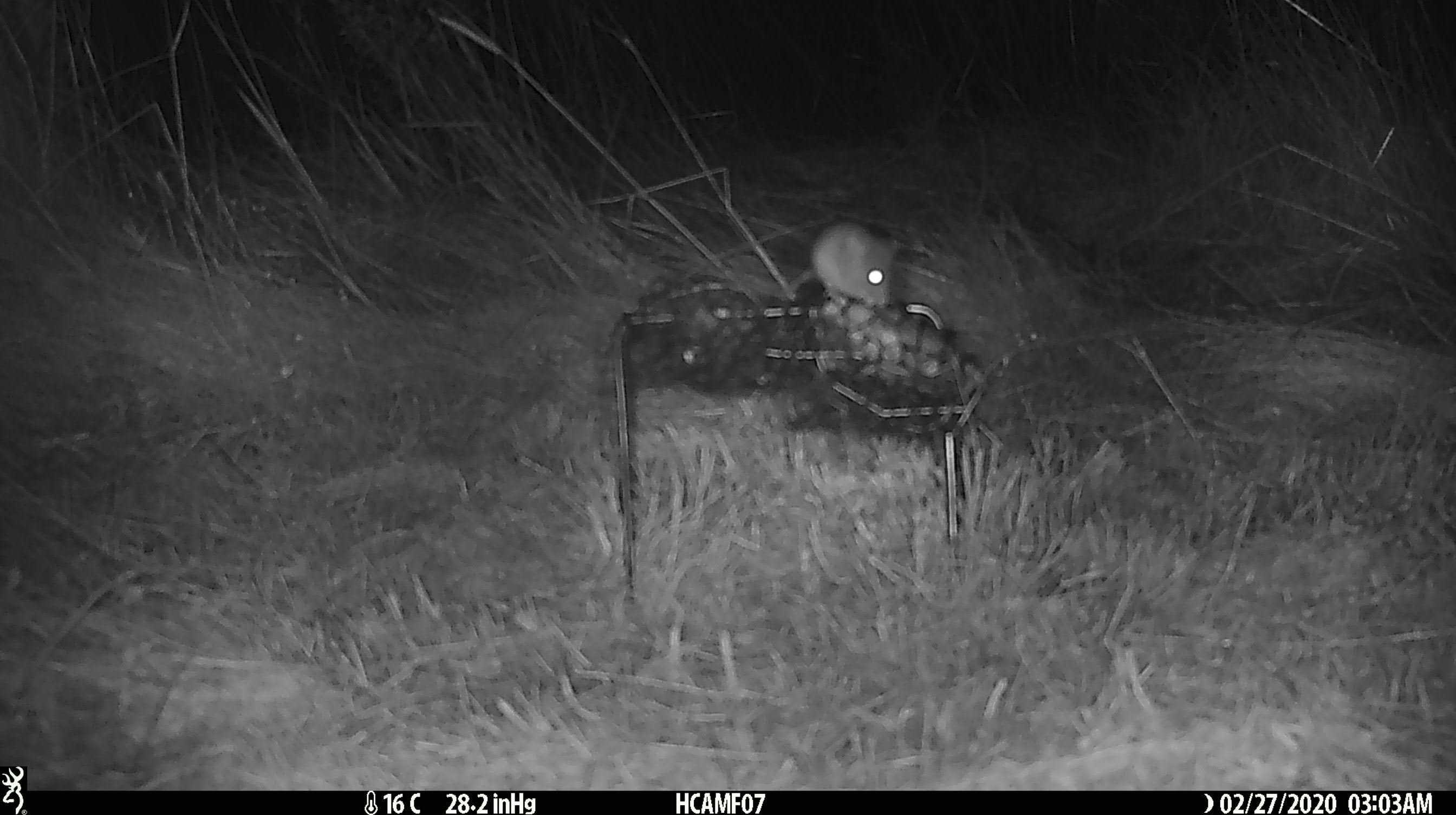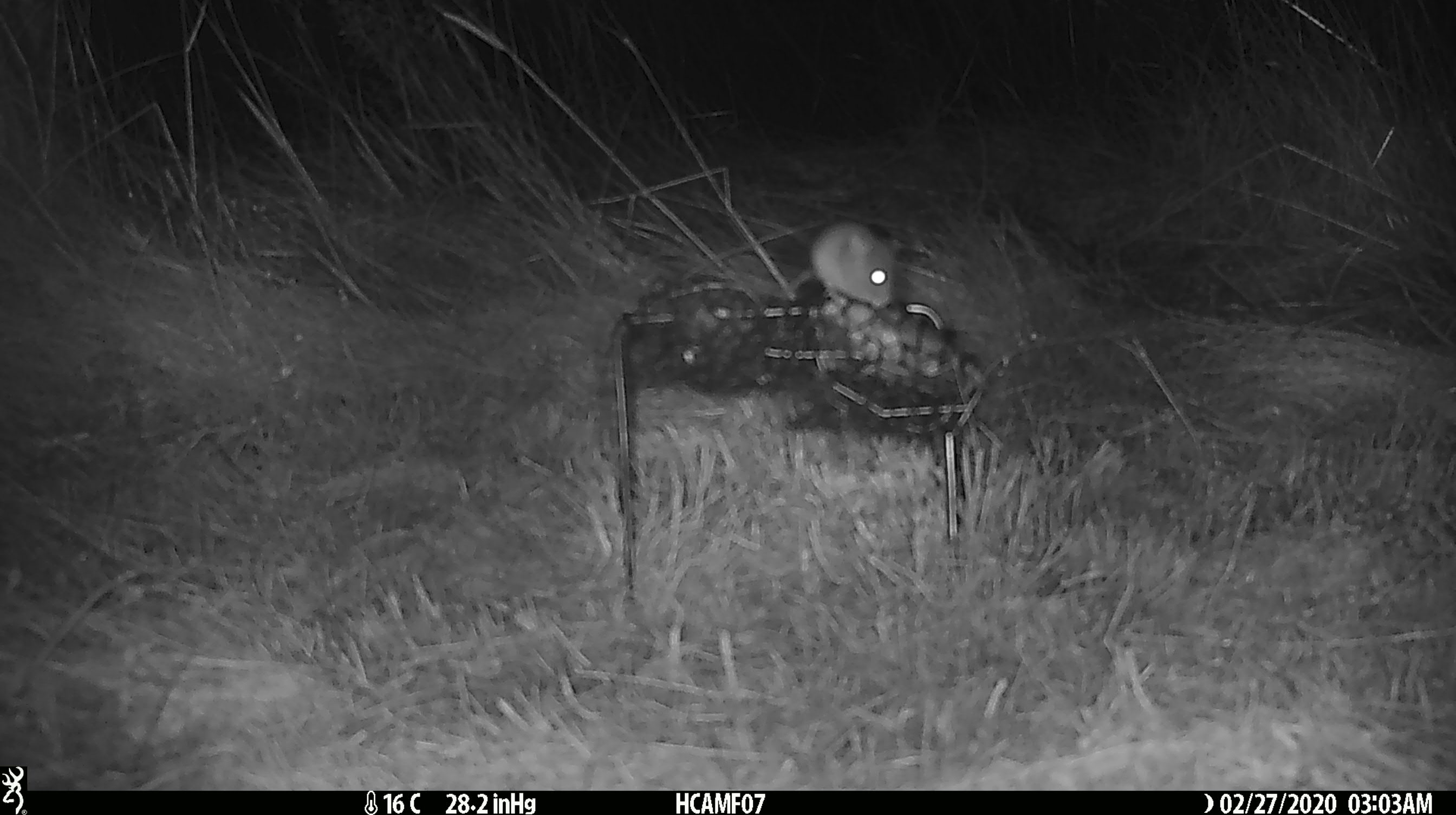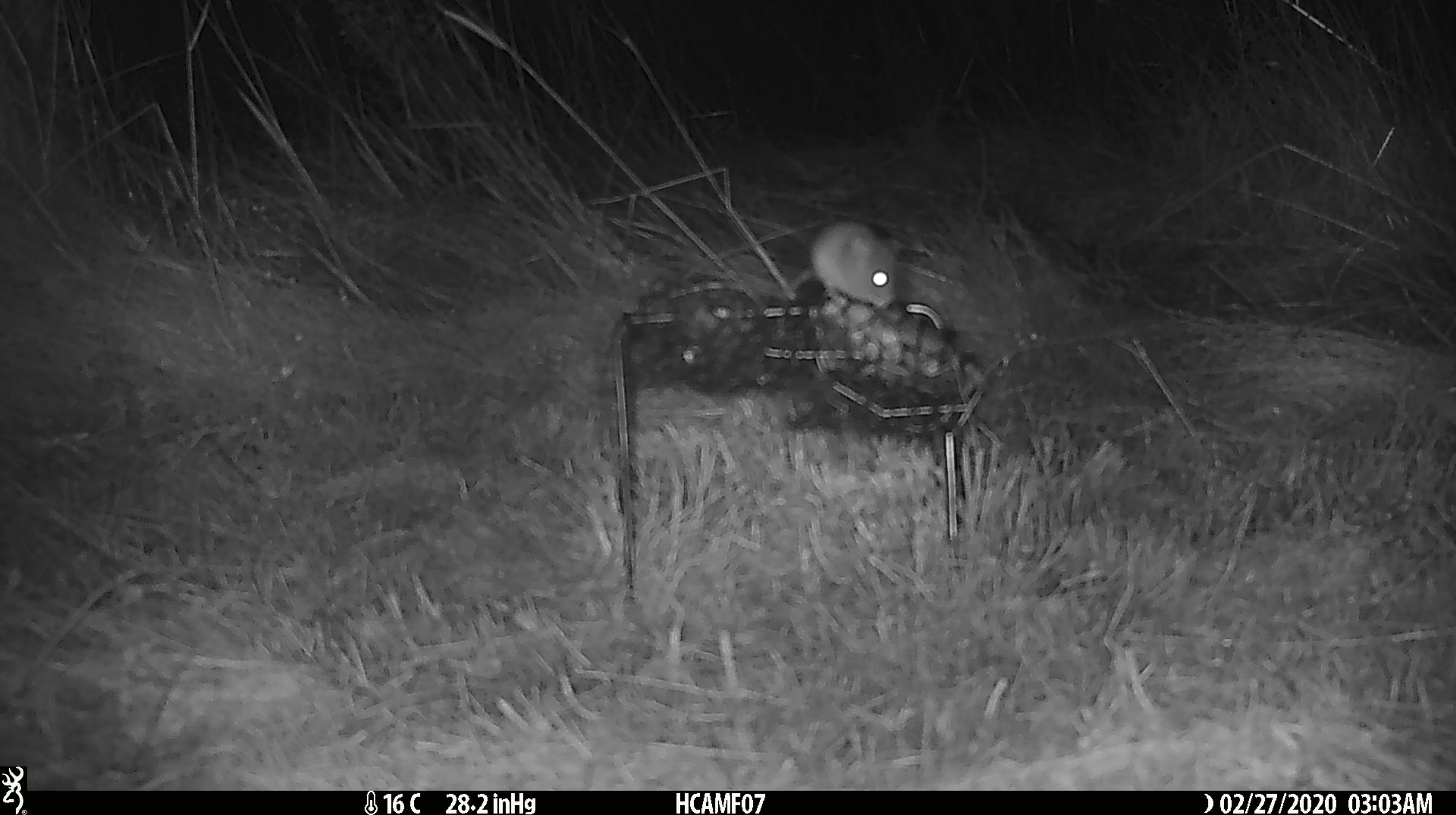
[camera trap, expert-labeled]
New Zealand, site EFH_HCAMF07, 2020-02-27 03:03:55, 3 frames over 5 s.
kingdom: Animalia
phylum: Chordata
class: Mammalia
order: Rodentia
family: Muridae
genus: Mus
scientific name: Mus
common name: mouse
Mouse (Mus).